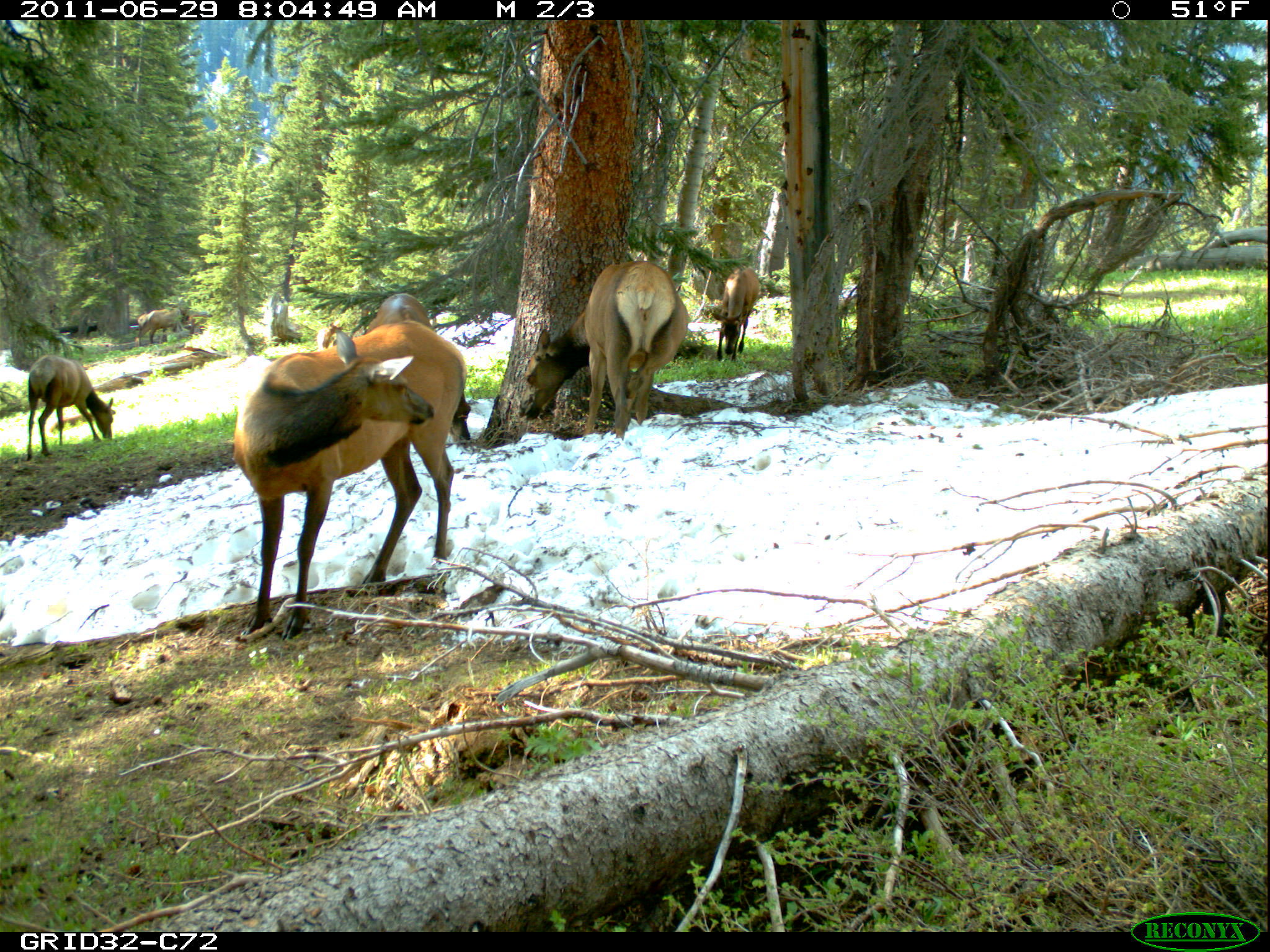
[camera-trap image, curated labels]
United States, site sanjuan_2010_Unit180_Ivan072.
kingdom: Animalia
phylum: Chordata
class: Mammalia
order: Artiodactyla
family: Cervidae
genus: Cervus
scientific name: Cervus elaphus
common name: red deer